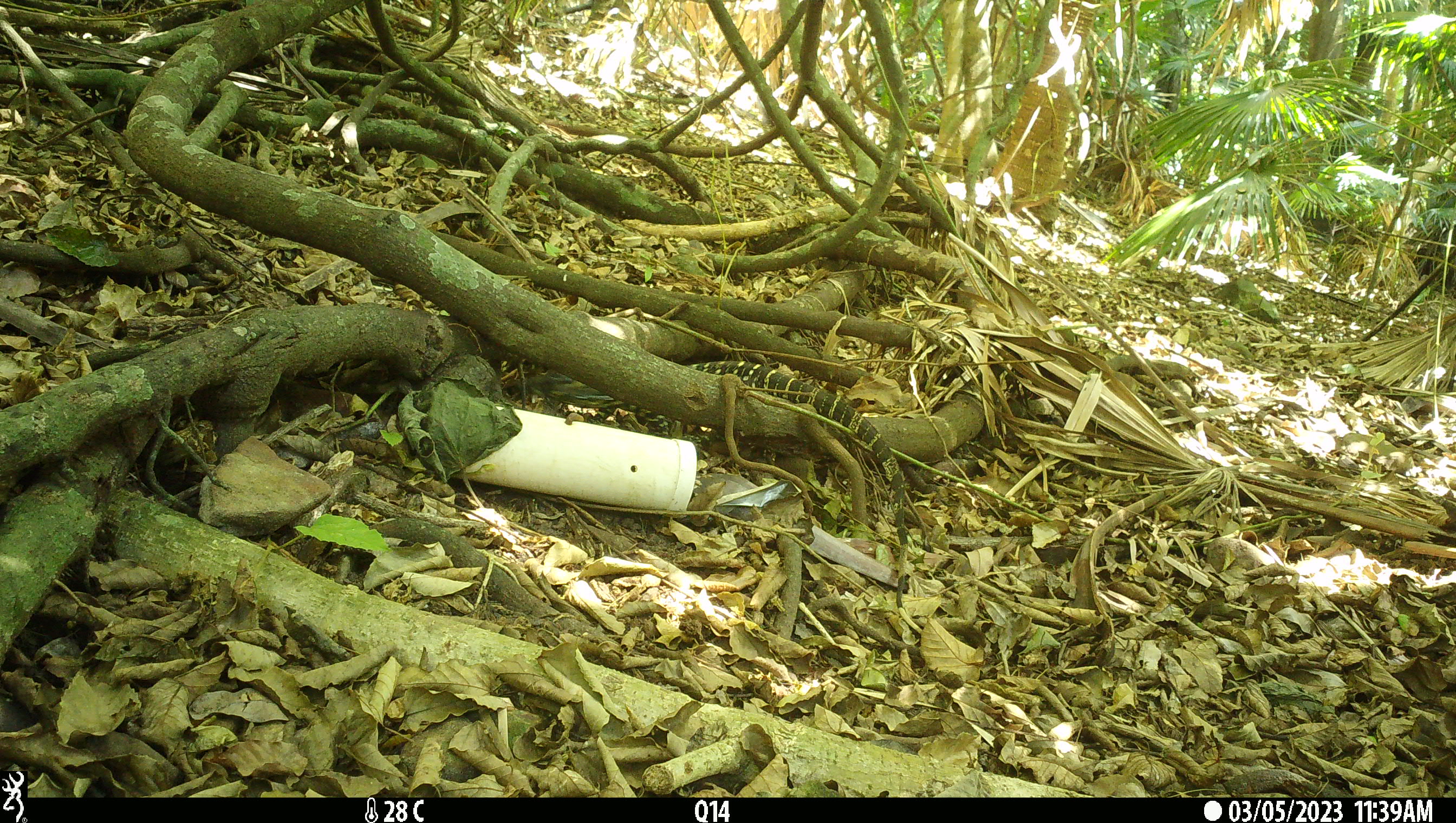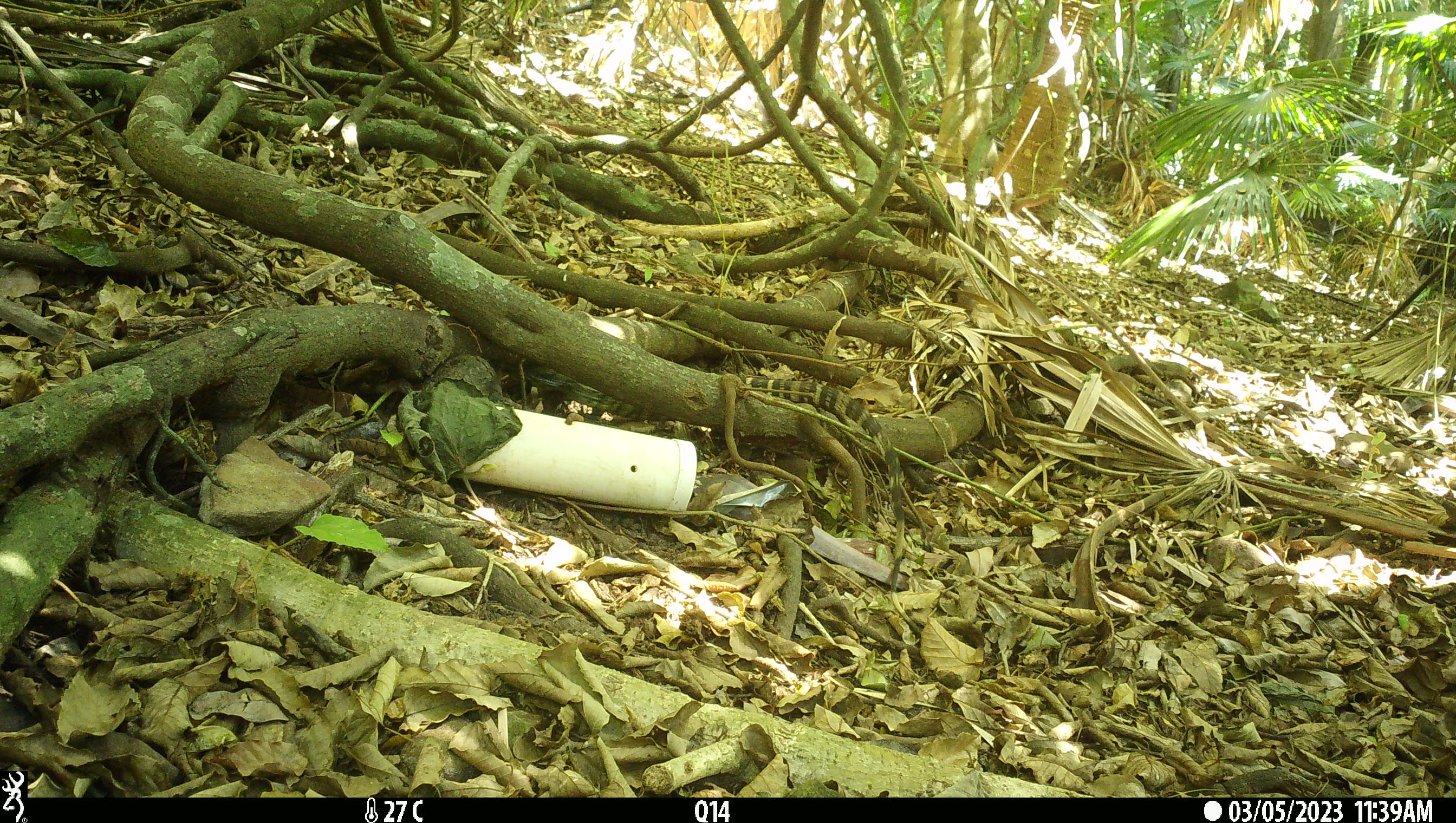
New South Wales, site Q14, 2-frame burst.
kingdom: Animalia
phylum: Chordata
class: Reptilia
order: Squamata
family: Varanidae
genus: Varanus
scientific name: Varanus varius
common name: lace monitor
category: goanna